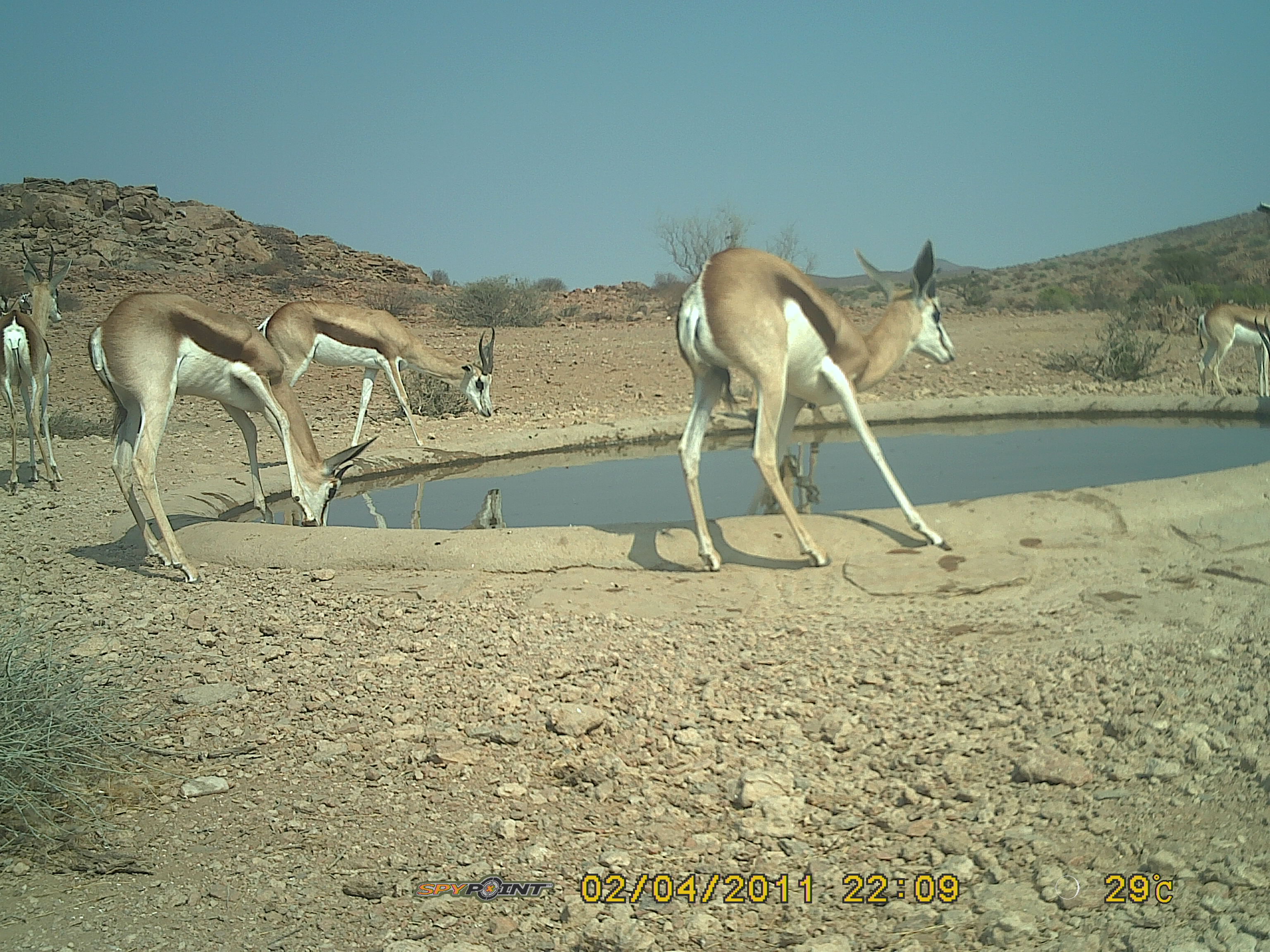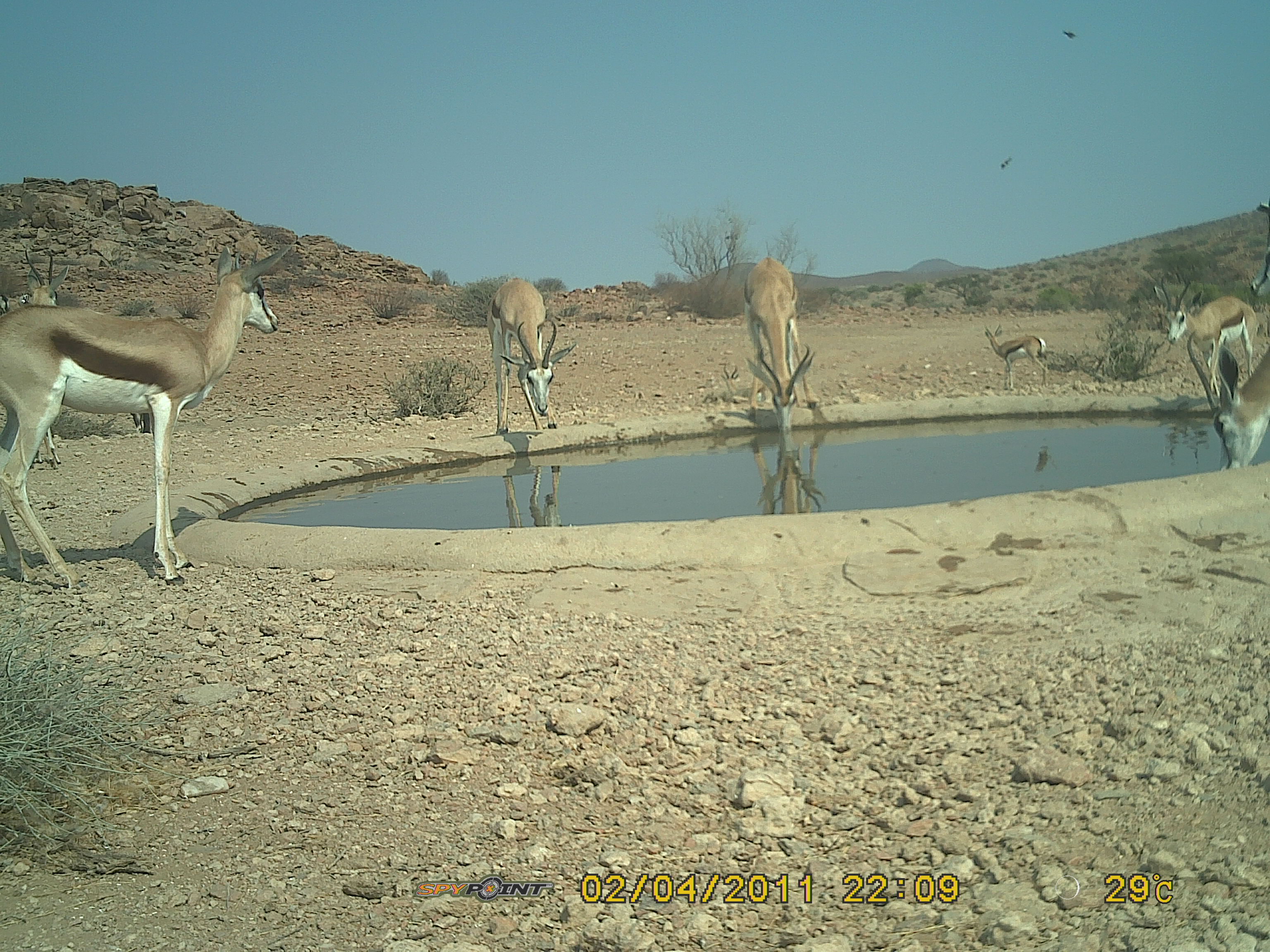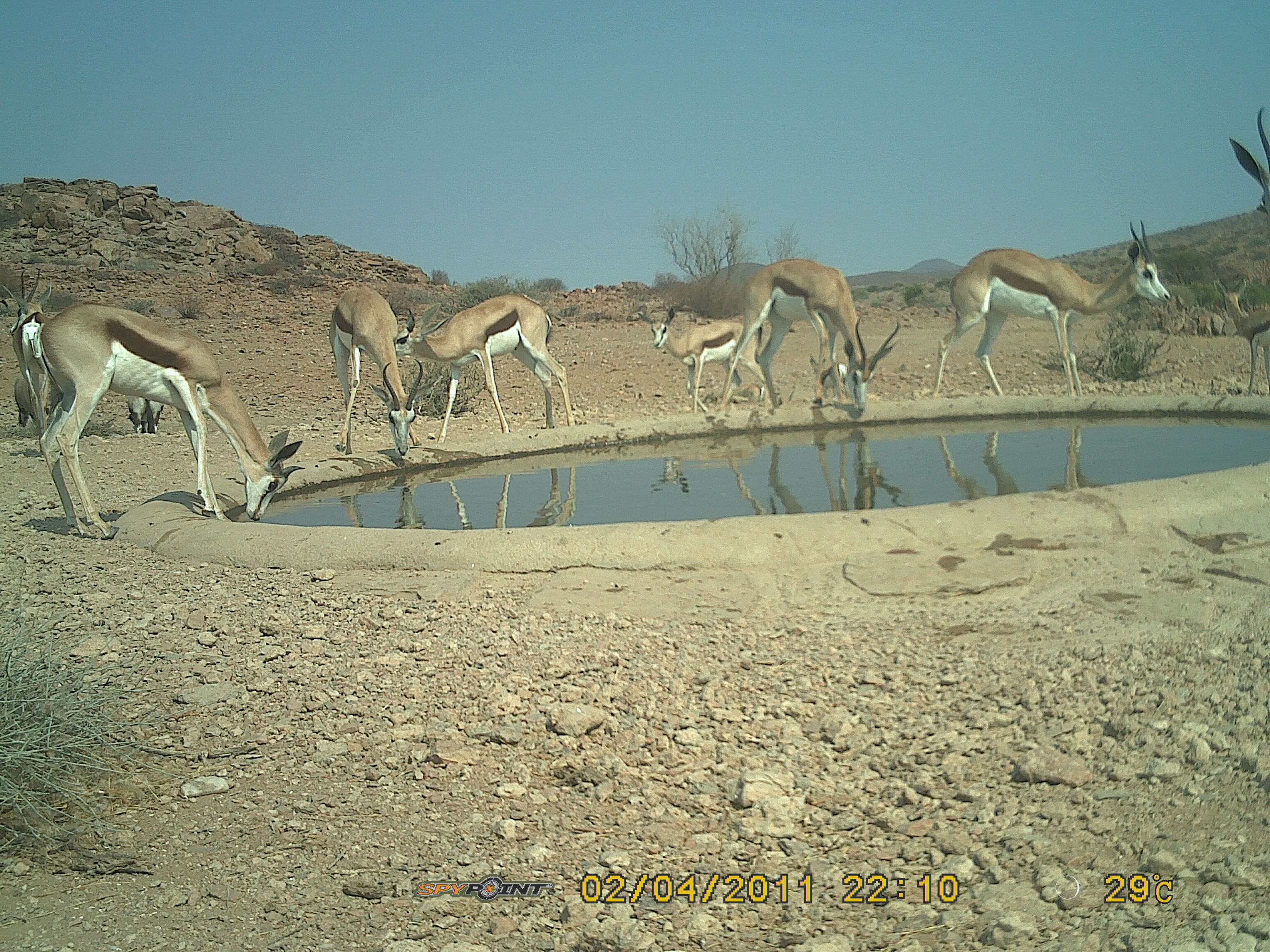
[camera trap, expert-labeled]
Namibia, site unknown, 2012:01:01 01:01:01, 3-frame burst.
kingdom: Animalia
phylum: Chordata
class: Mammalia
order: Artiodactyla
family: Bovidae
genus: Antidorcas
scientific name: Antidorcas marsupialis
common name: springbok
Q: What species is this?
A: Antidorcas marsupialis (springbok).